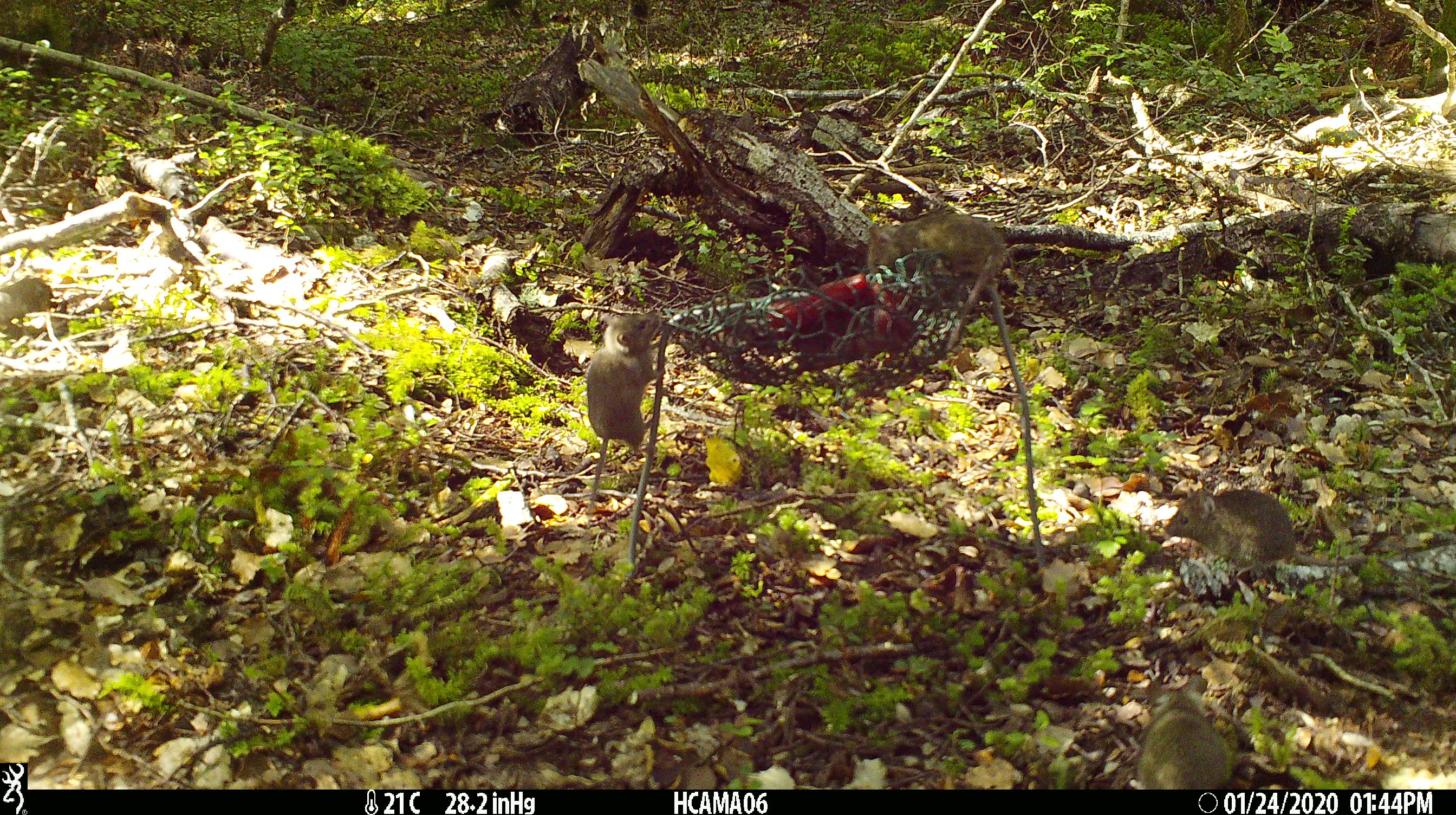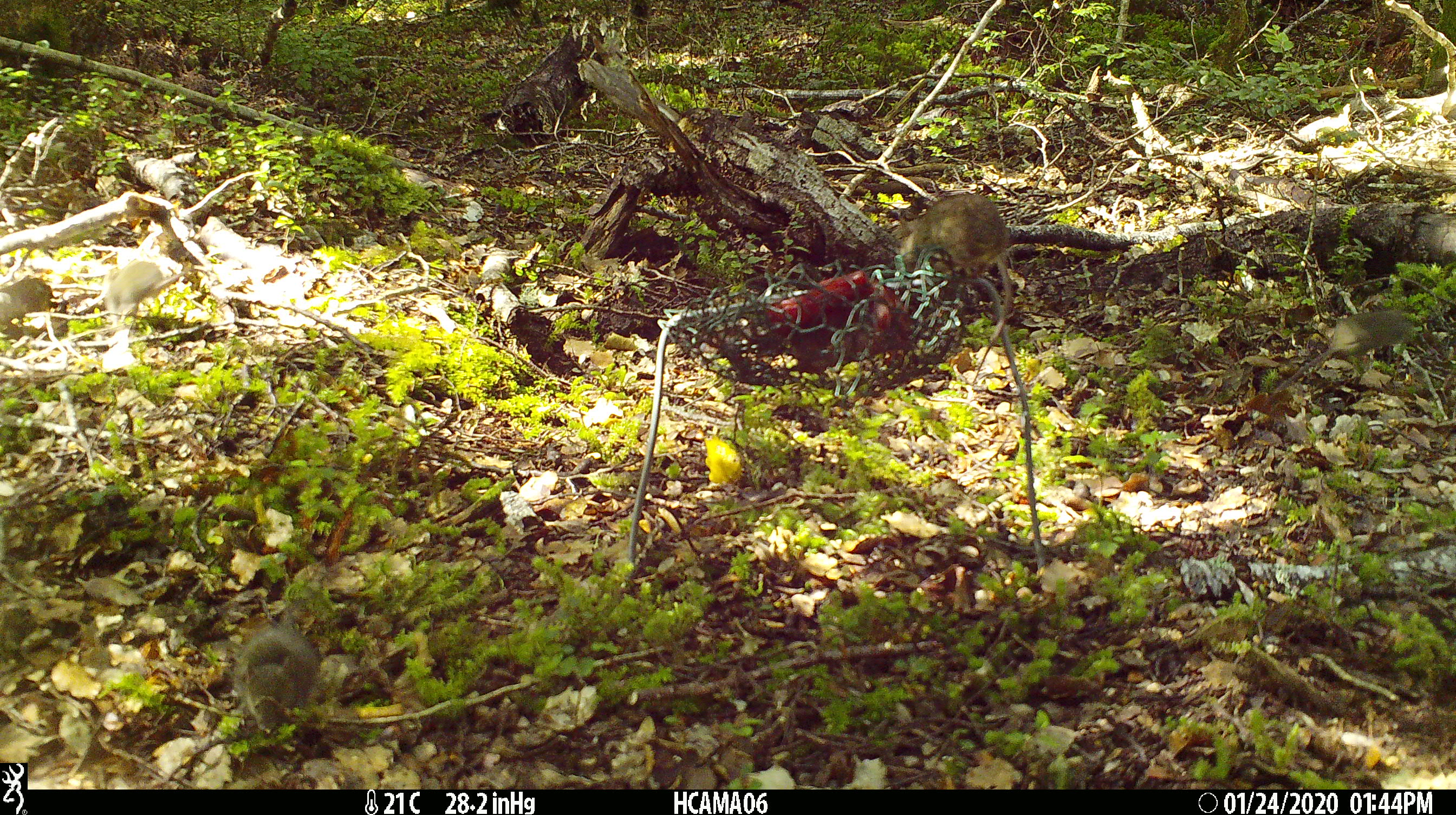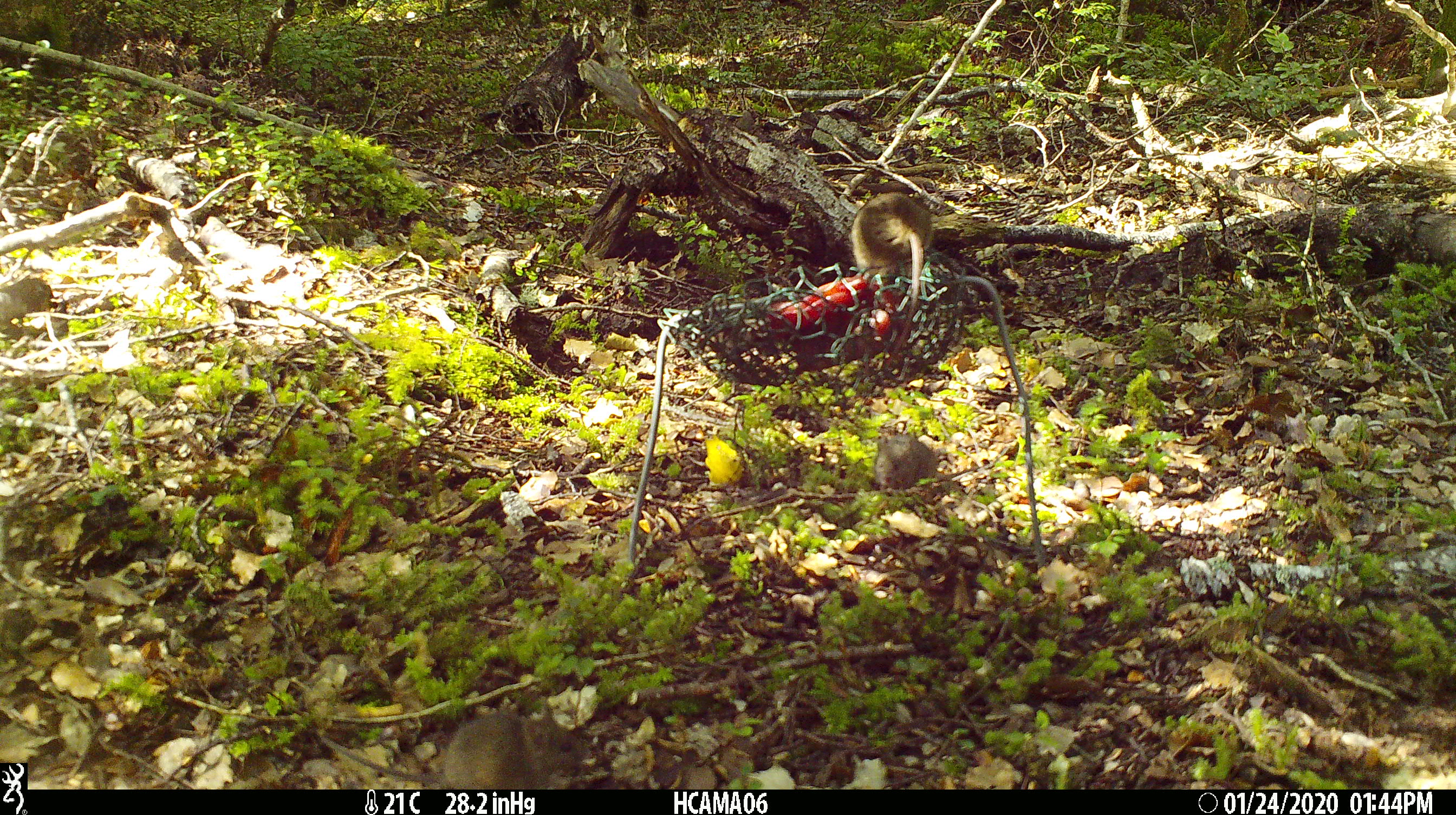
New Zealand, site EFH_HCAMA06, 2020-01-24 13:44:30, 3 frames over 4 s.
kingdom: Animalia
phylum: Chordata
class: Mammalia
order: Rodentia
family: Muridae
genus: Mus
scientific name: Mus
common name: mouse